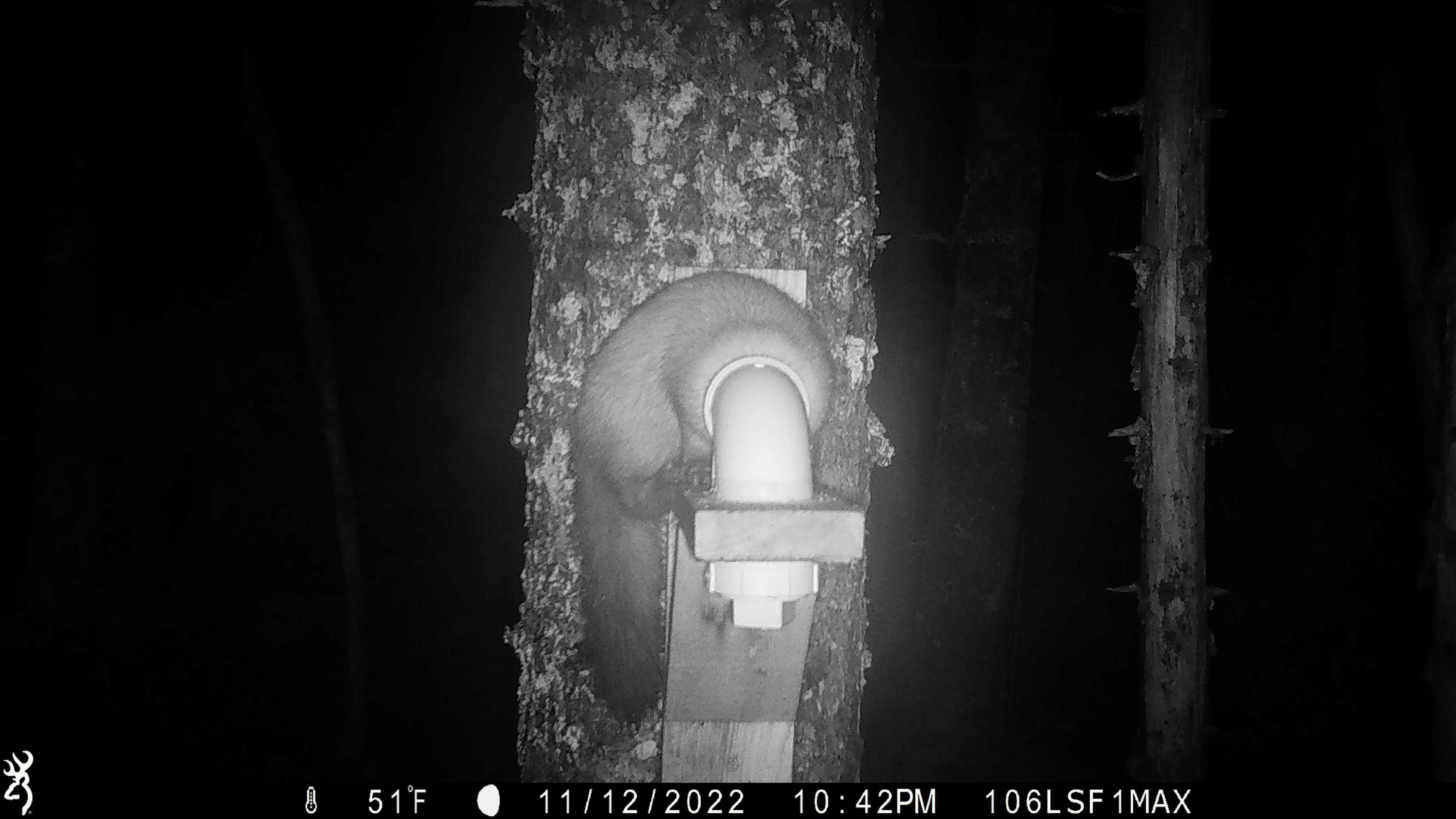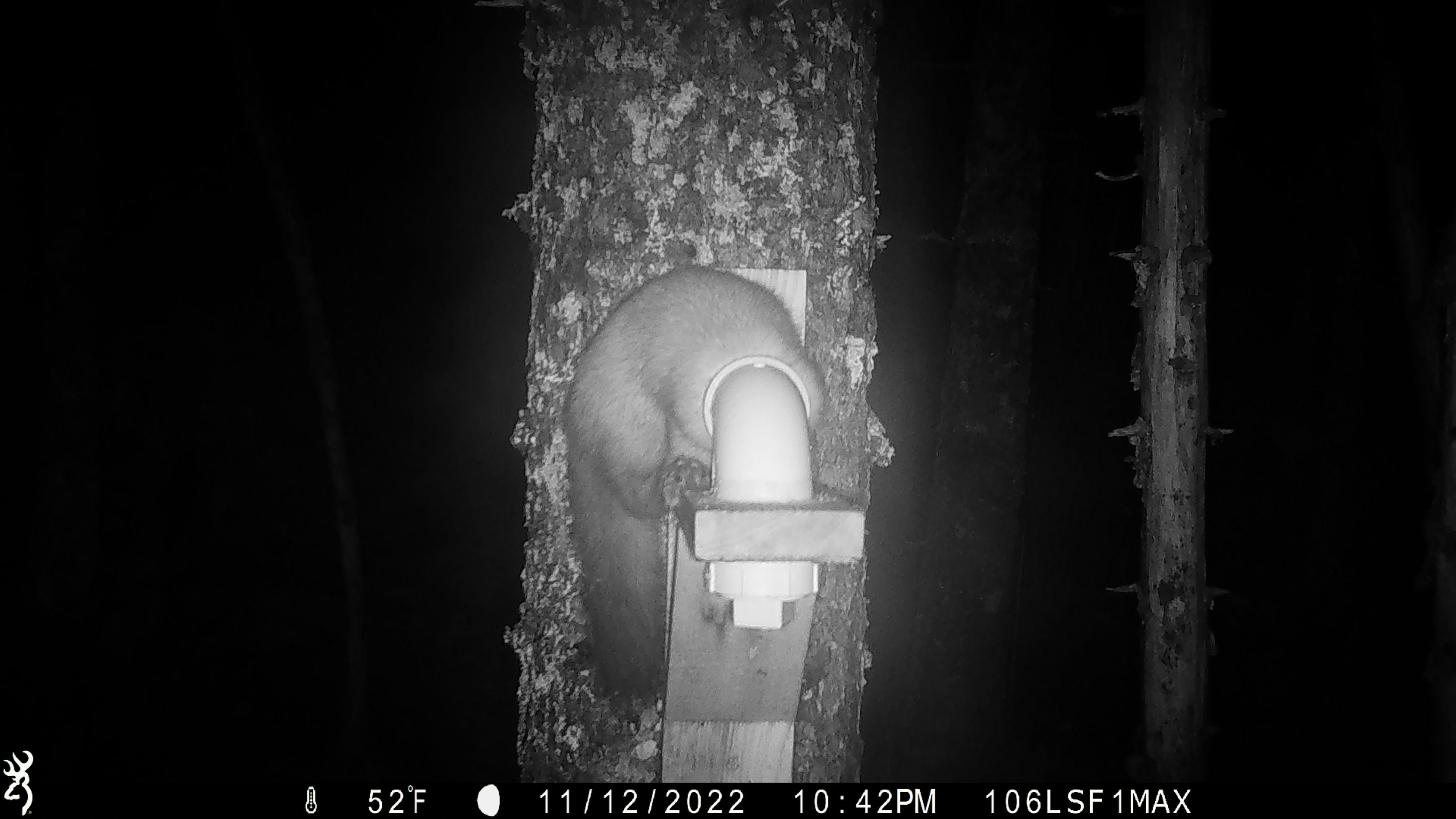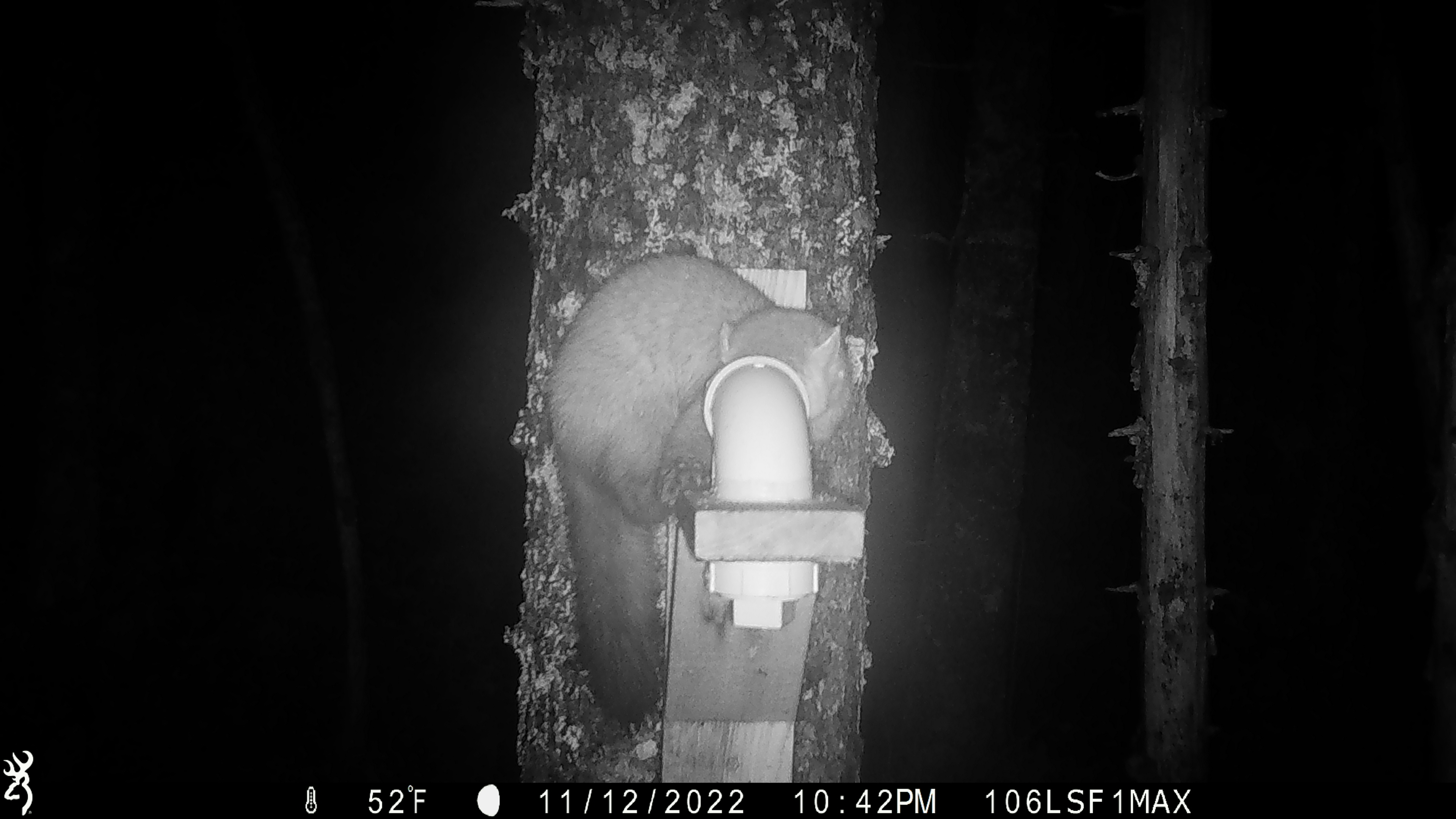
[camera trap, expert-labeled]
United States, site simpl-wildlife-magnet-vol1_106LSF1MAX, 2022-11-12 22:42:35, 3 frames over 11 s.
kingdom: Animalia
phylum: Chordata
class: Mammalia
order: Carnivora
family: Mustelidae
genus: Martes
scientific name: Martes americana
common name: american marten